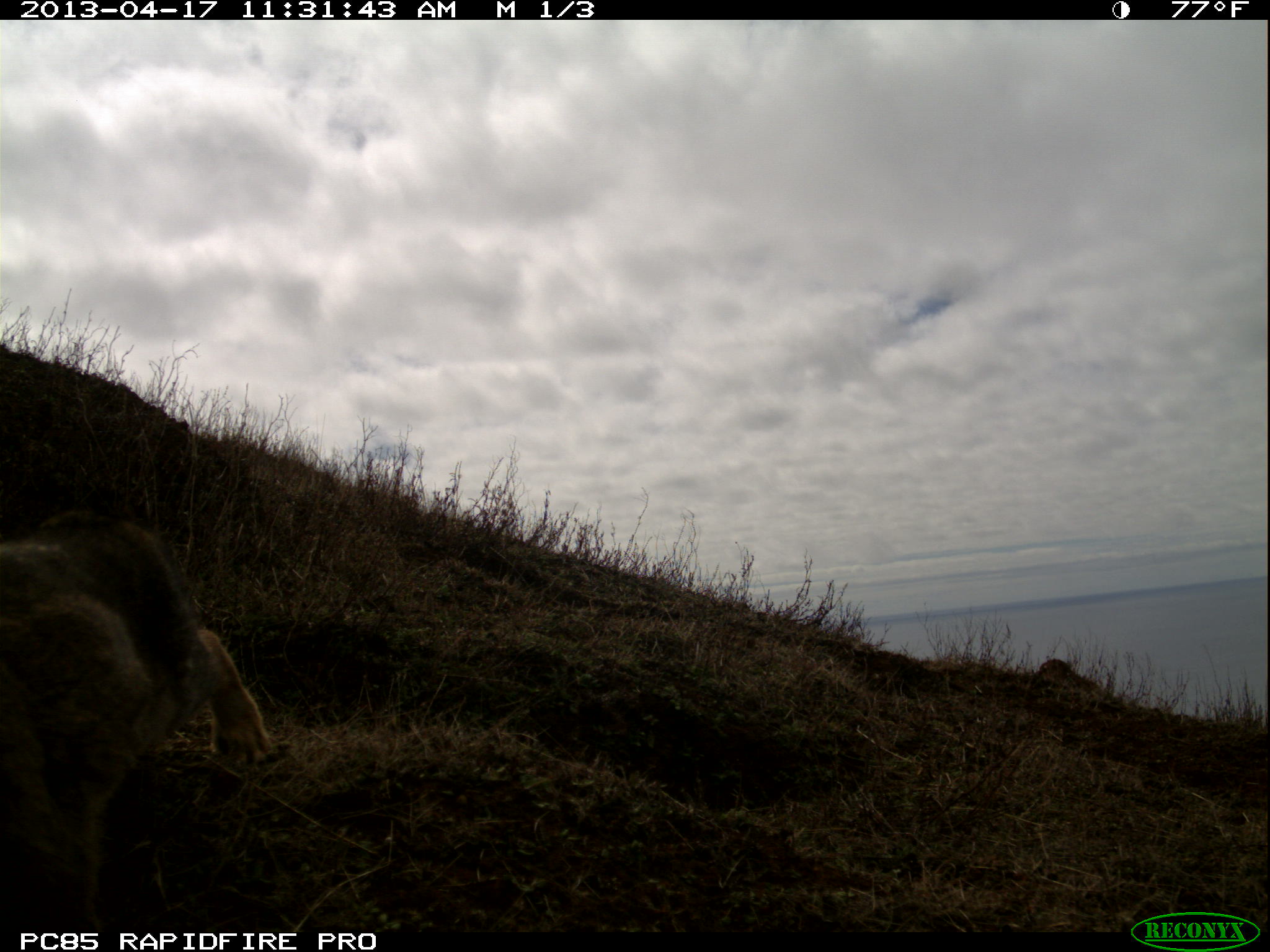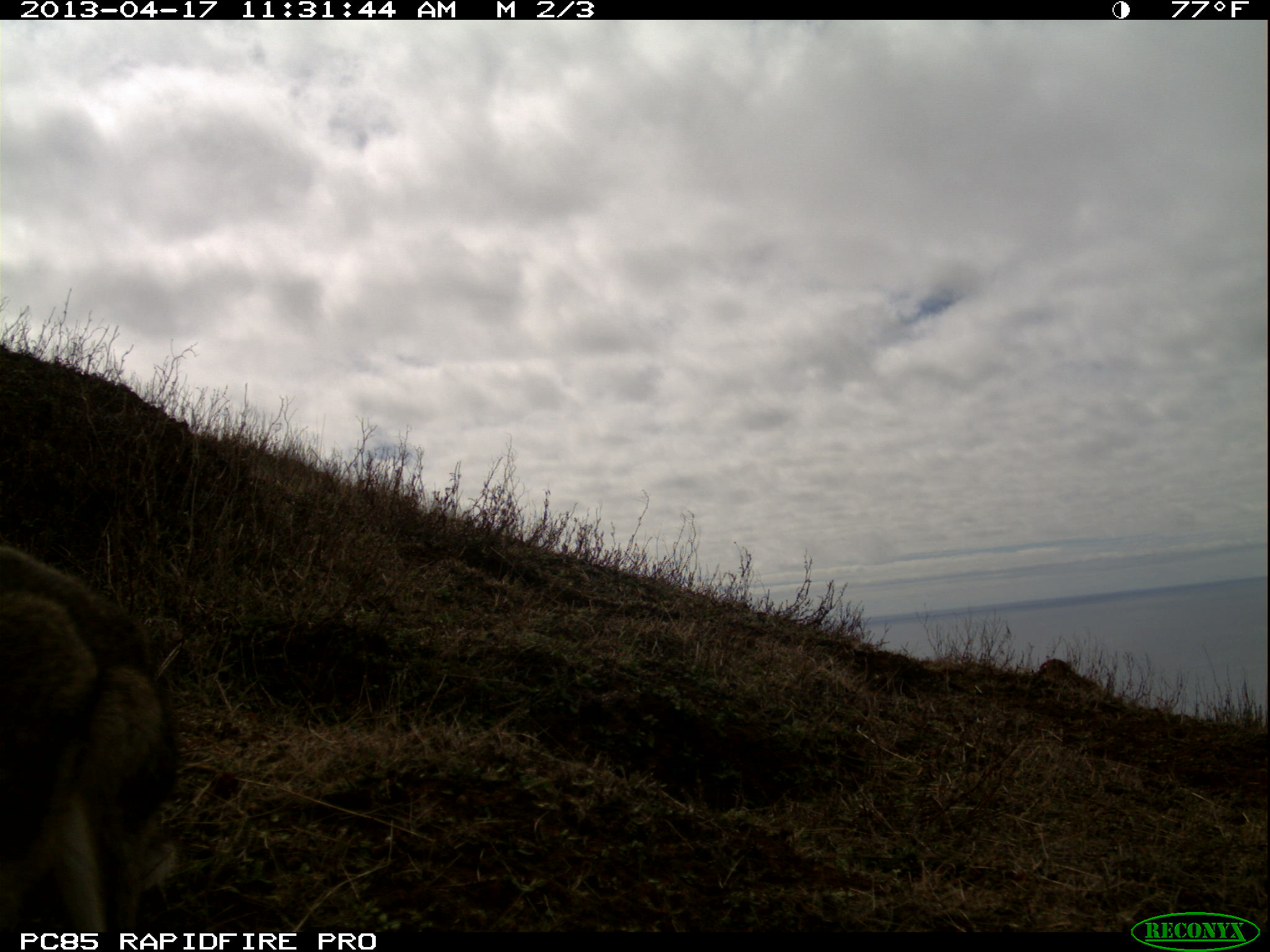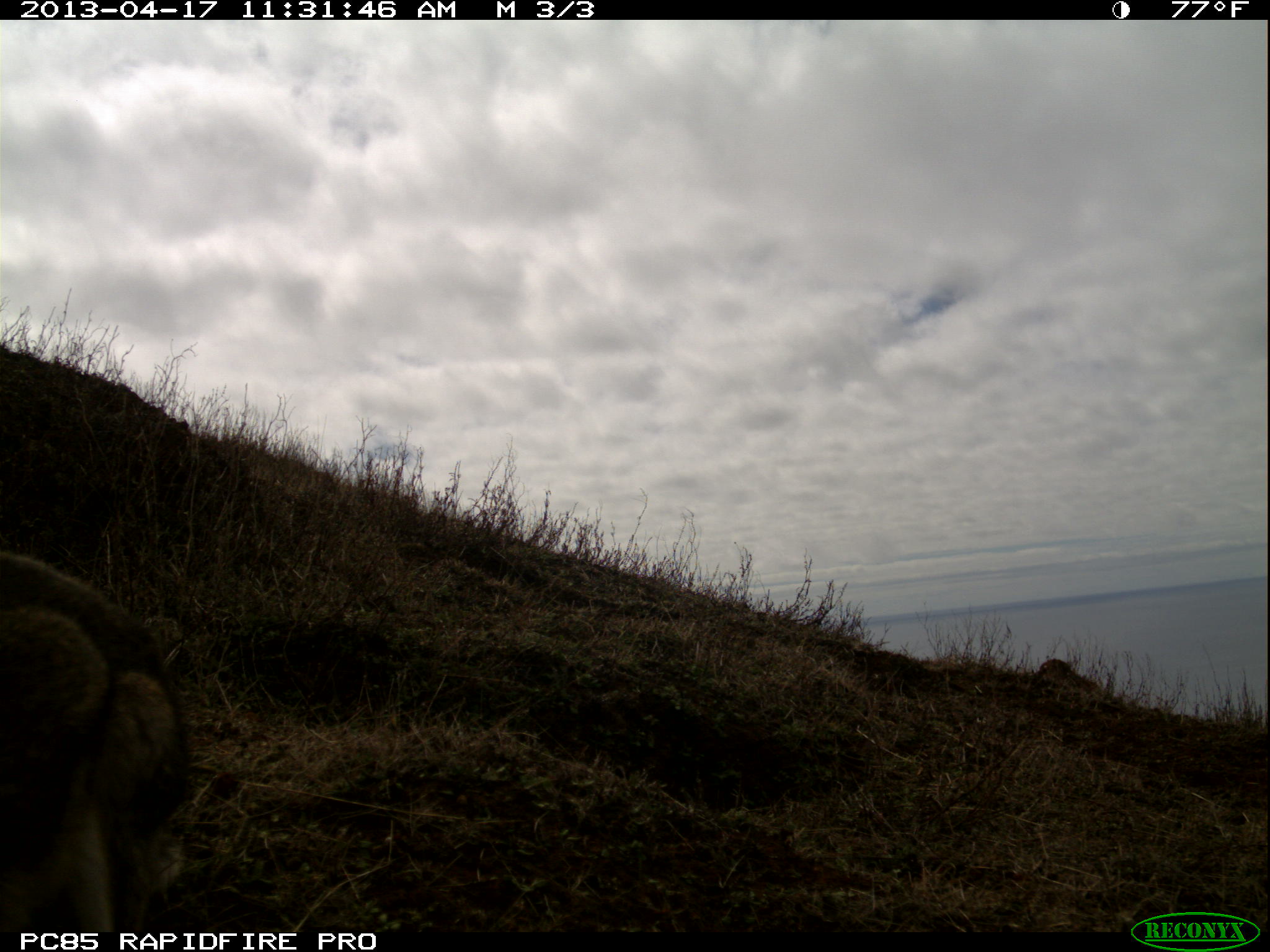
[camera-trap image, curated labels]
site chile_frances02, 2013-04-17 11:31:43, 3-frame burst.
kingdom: Animalia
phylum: Chordata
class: Mammalia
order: Lagomorpha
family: Leporidae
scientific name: Leporidae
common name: rabbits and hares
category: rabbit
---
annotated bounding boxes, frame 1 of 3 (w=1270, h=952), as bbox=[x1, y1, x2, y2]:
rabbit: bbox=[0, 514, 277, 928]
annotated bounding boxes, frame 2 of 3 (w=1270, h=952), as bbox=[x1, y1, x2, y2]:
rabbit: bbox=[0, 532, 188, 929]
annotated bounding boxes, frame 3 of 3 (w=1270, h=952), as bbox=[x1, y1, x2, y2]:
rabbit: bbox=[0, 537, 195, 922]